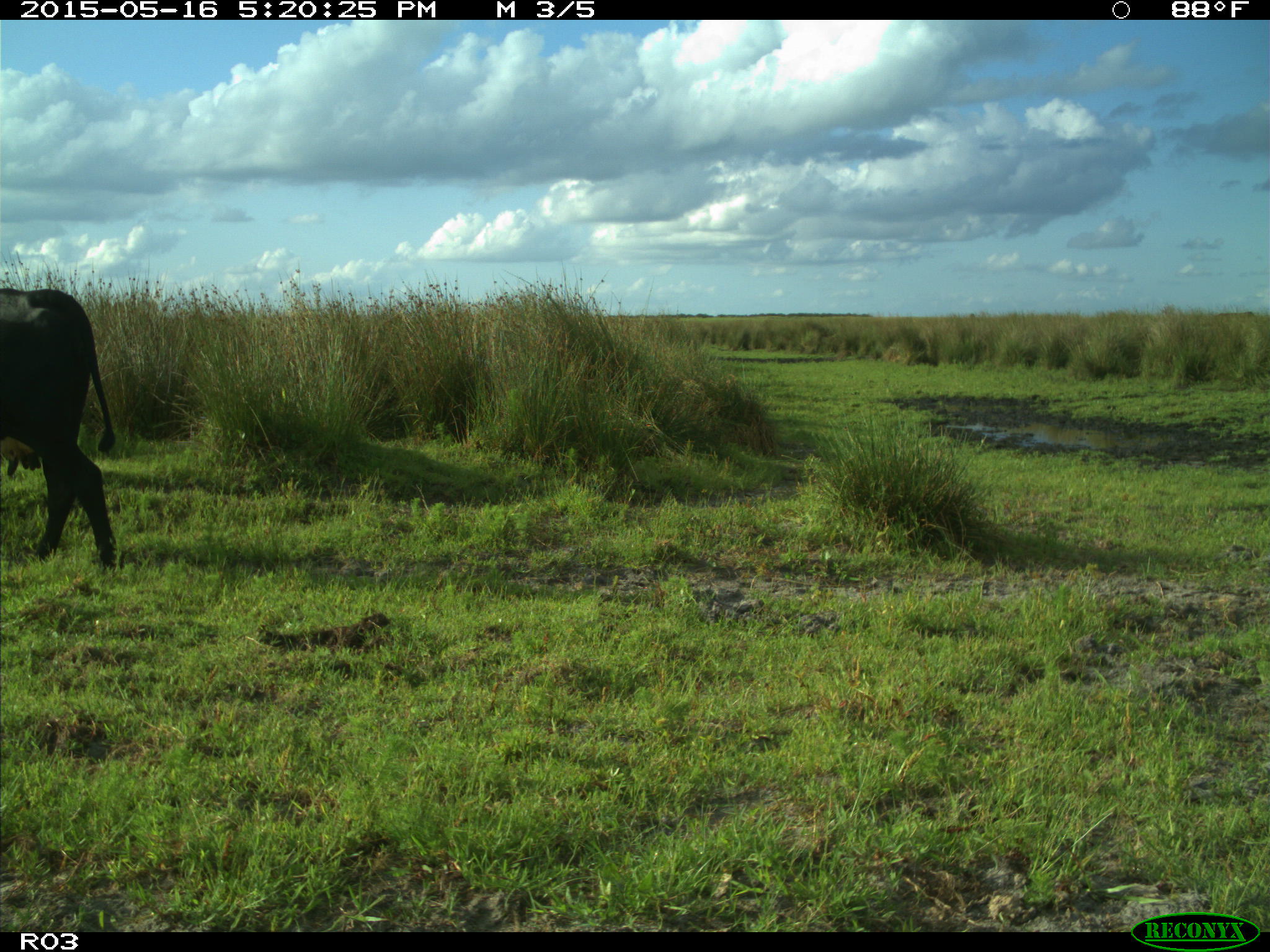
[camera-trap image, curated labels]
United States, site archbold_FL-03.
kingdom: Animalia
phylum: Chordata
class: Mammalia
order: Artiodactyla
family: Bovidae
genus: Bos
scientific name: Bos taurus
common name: domestic cow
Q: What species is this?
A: Bos taurus (domestic cow).